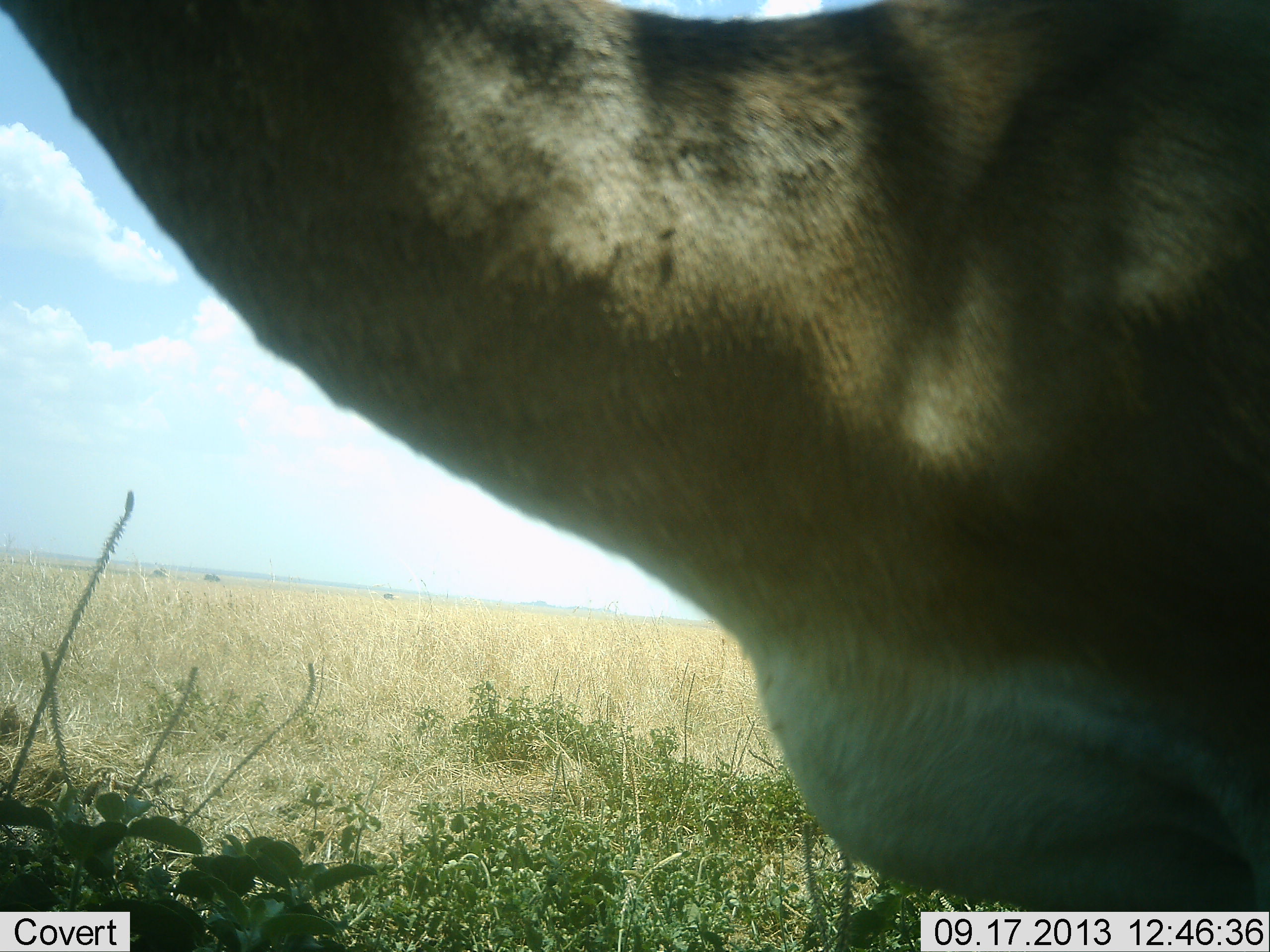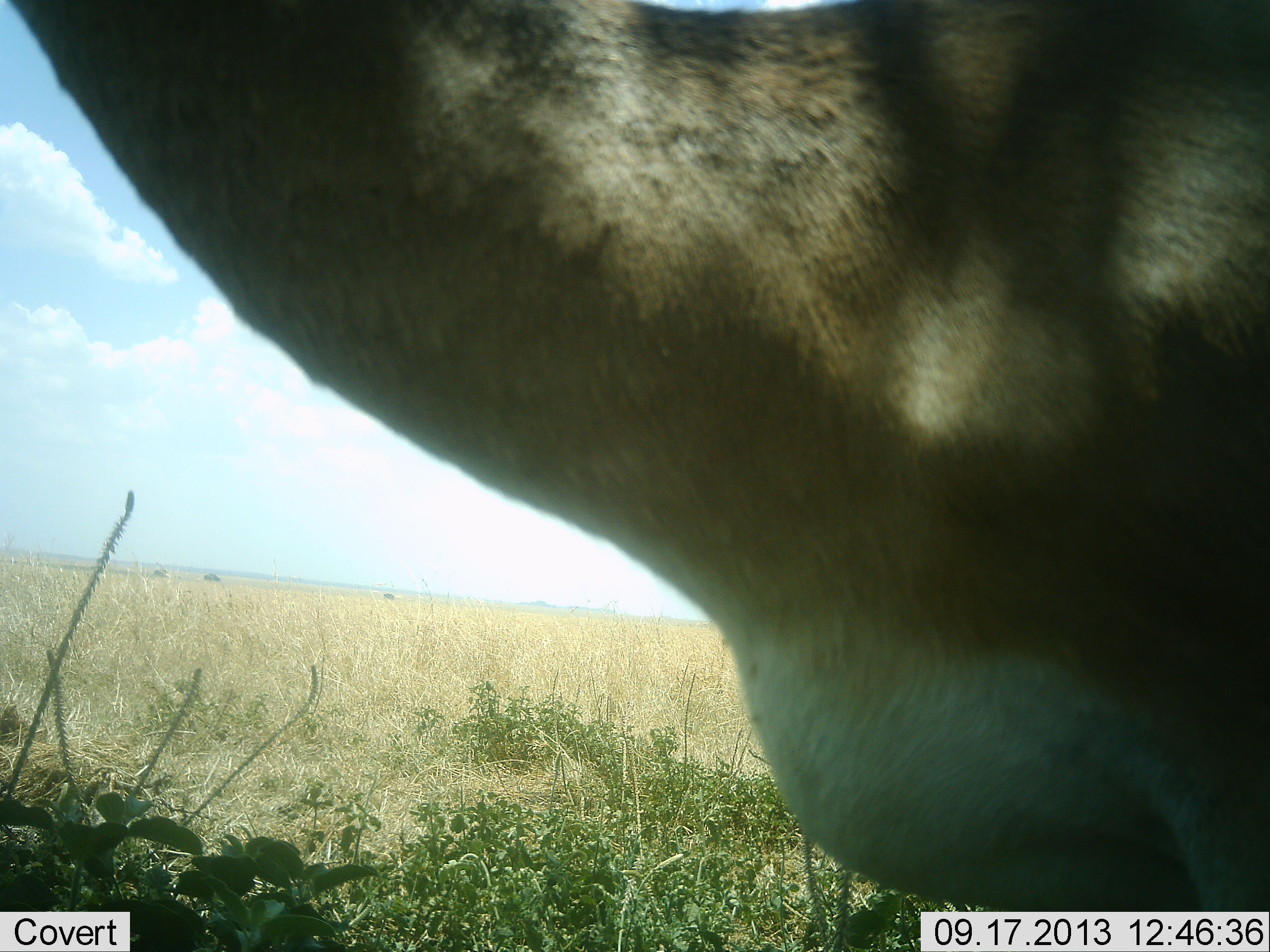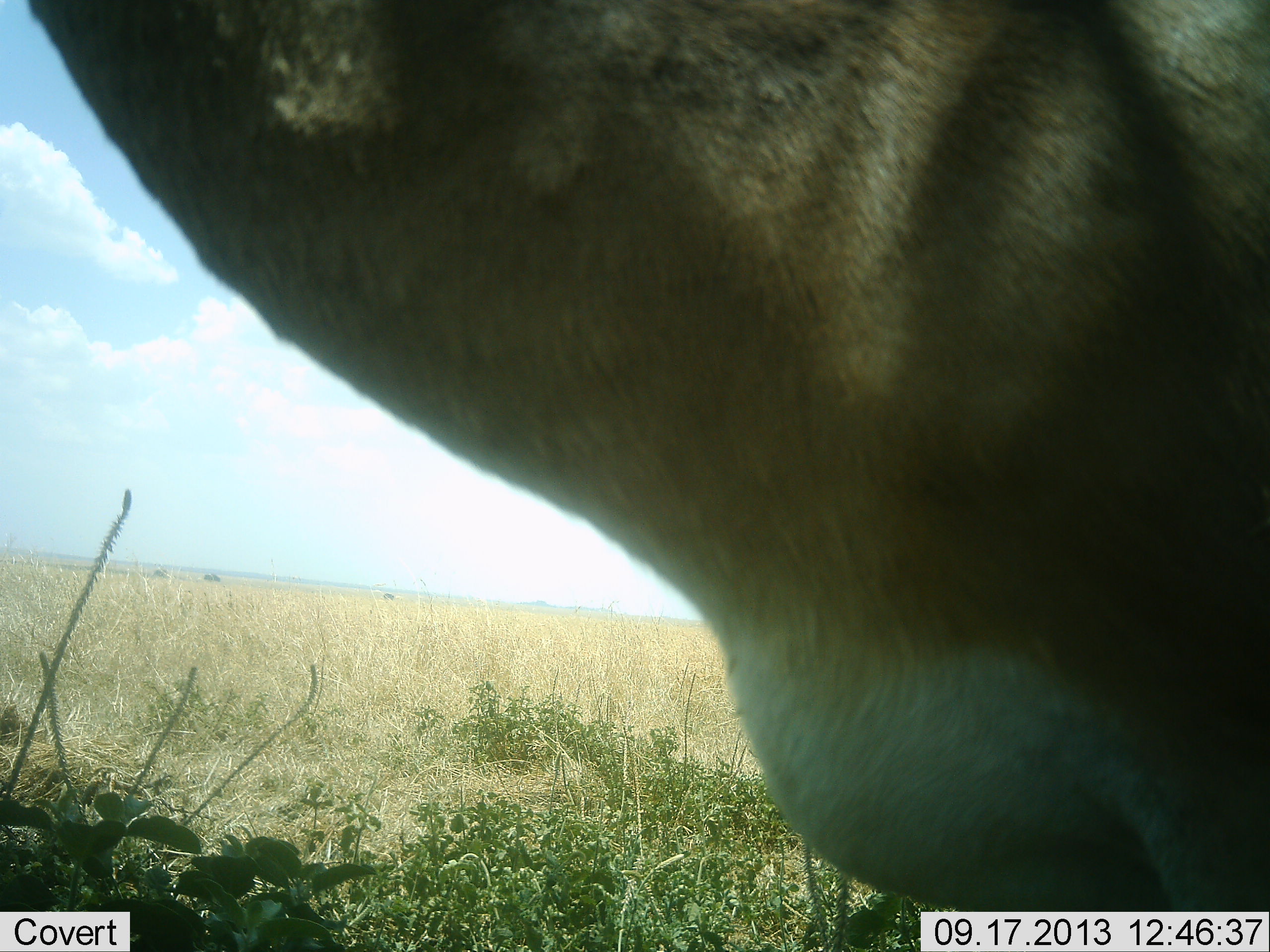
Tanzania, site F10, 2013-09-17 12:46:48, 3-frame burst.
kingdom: Animalia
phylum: Chordata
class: Mammalia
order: Artiodactyla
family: Bovidae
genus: Nanger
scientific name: Nanger granti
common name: grant's gazelle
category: gazellegrants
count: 1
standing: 100%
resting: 0%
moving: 0%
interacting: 0%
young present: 0%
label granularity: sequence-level